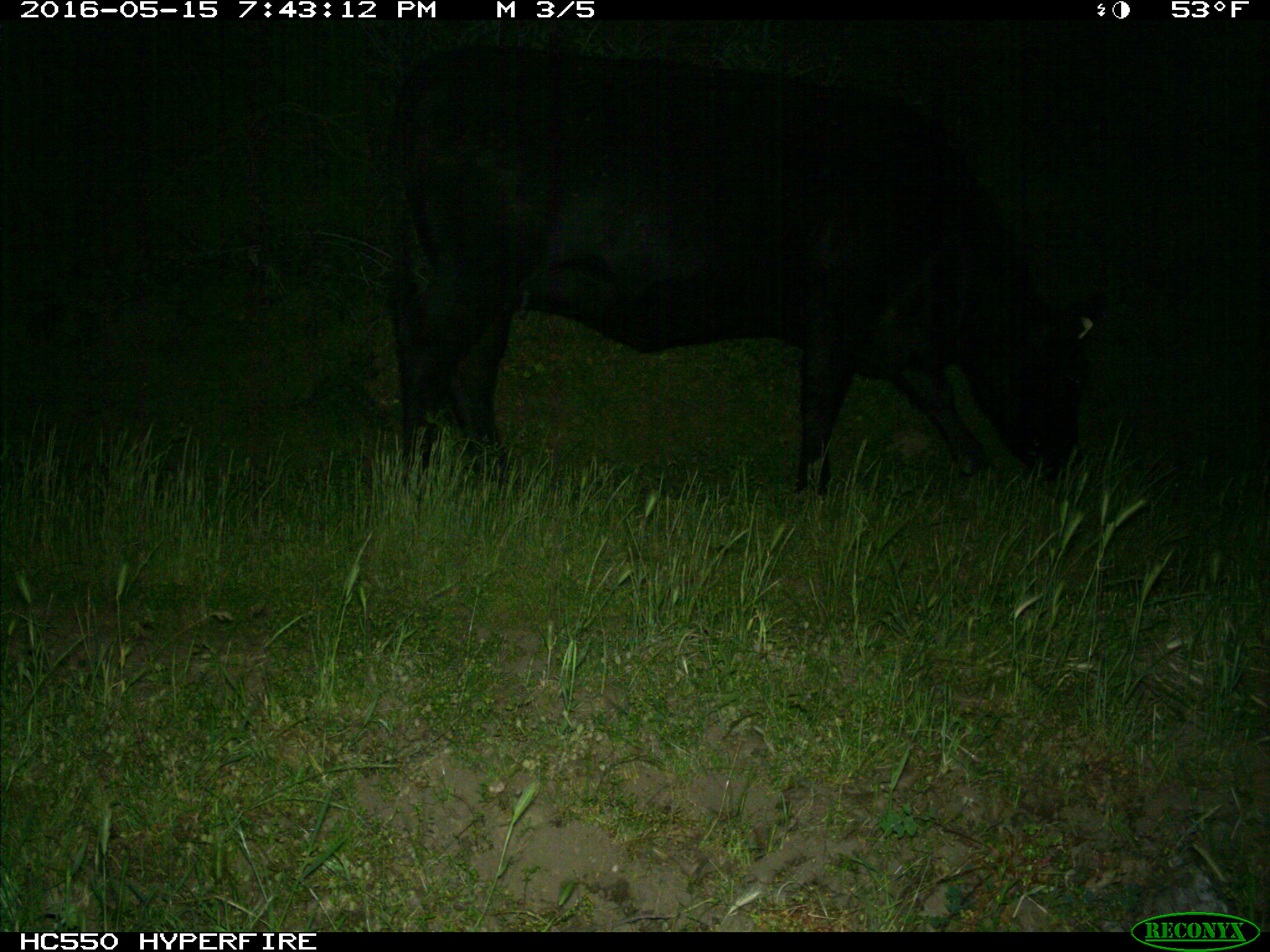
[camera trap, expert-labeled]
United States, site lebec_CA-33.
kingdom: Animalia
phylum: Chordata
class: Mammalia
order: Artiodactyla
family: Bovidae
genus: Bos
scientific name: Bos taurus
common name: domestic cow